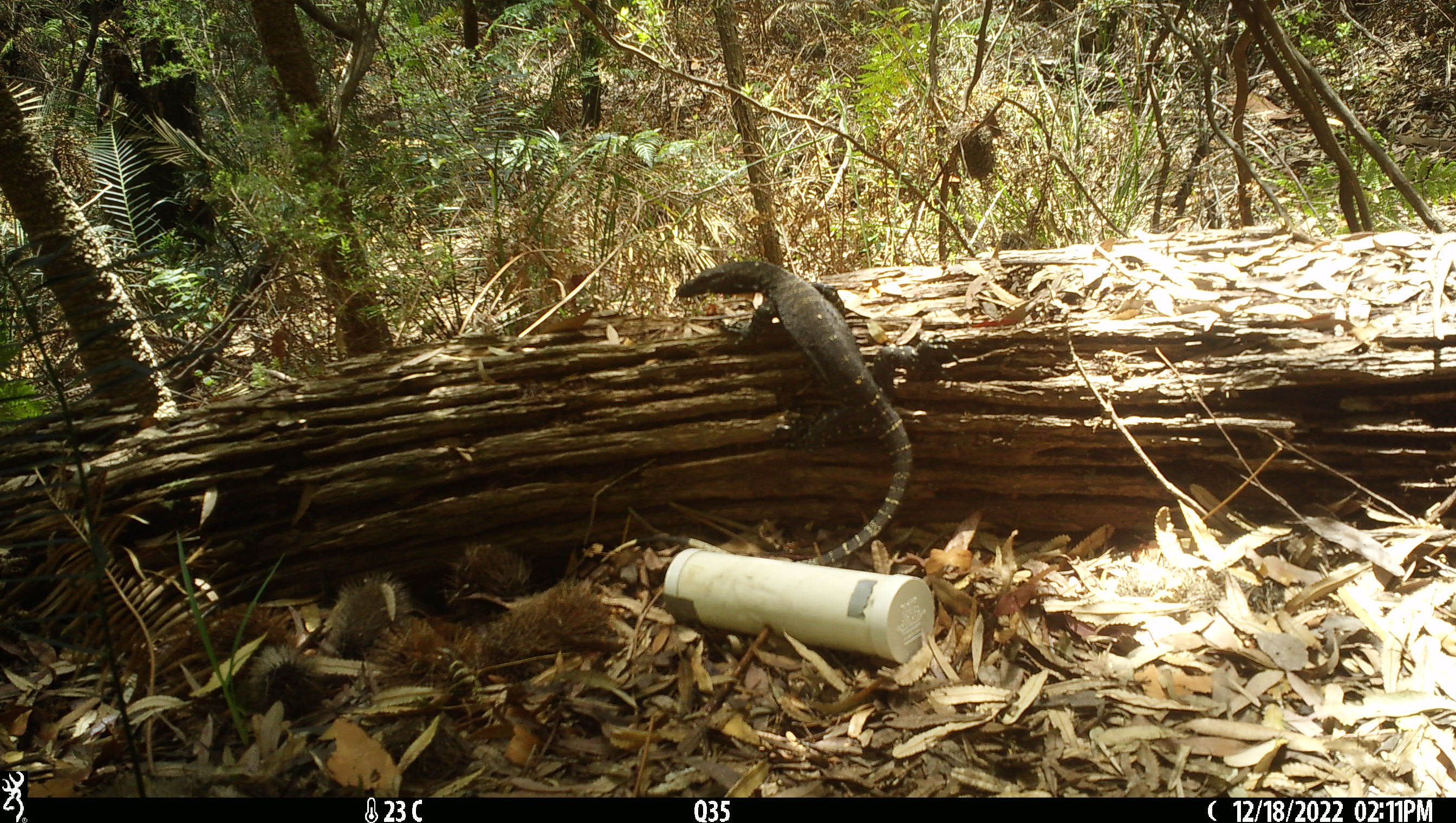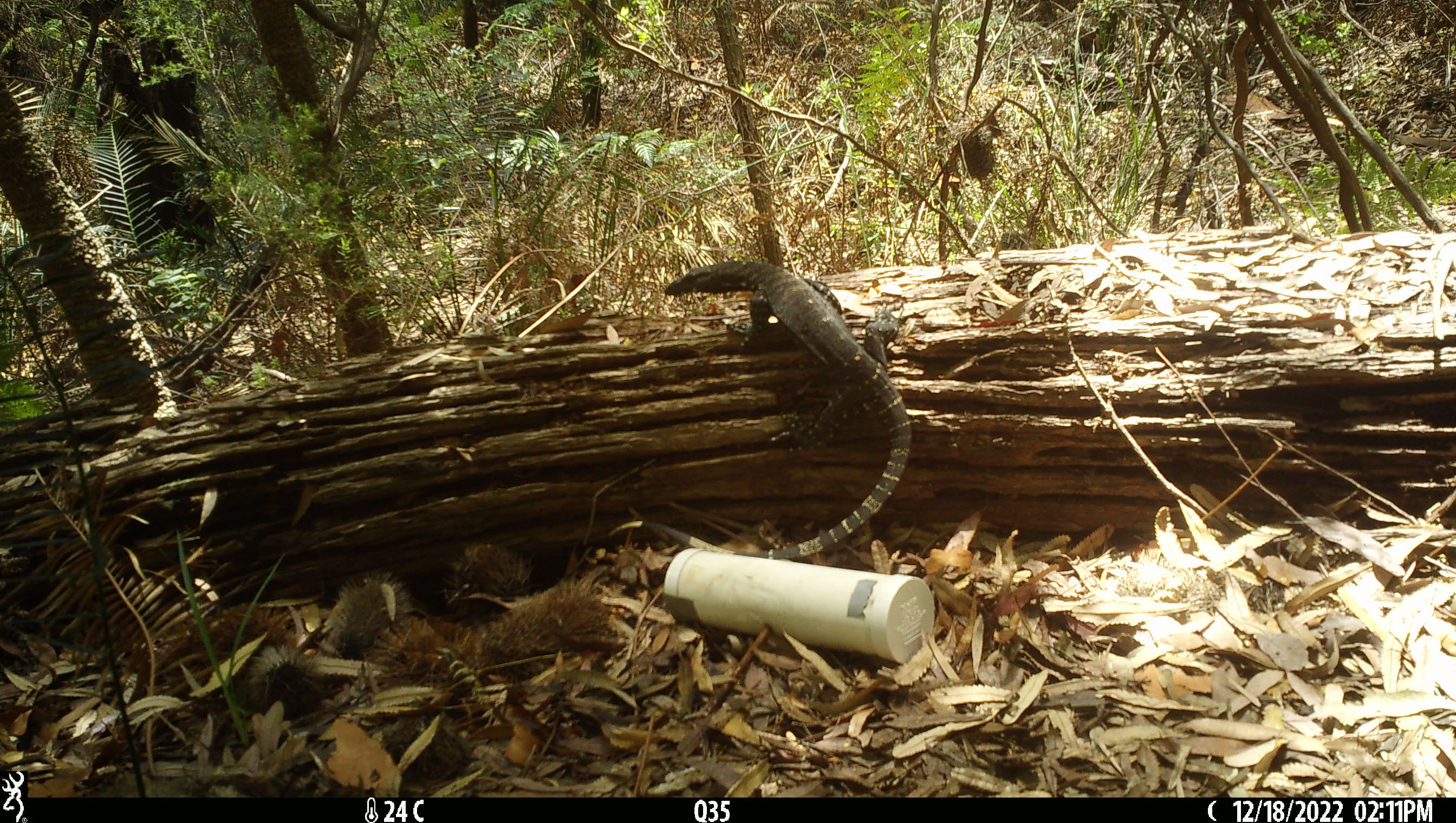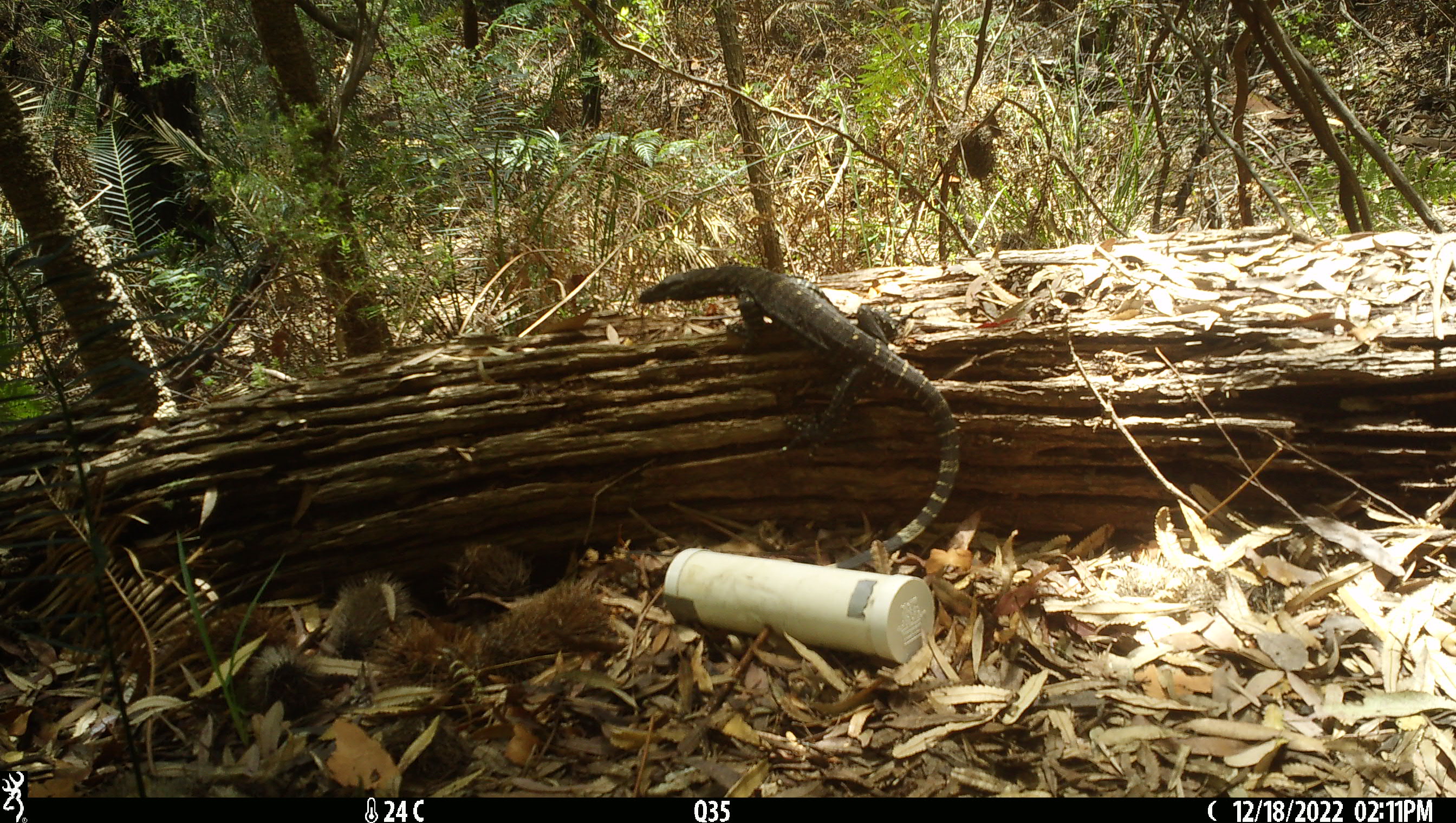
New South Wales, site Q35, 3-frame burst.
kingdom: Animalia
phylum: Chordata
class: Reptilia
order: Squamata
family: Varanidae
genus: Varanus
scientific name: Varanus varius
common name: lace monitor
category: goanna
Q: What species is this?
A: Goanna (lace monitor) (Varanus varius).